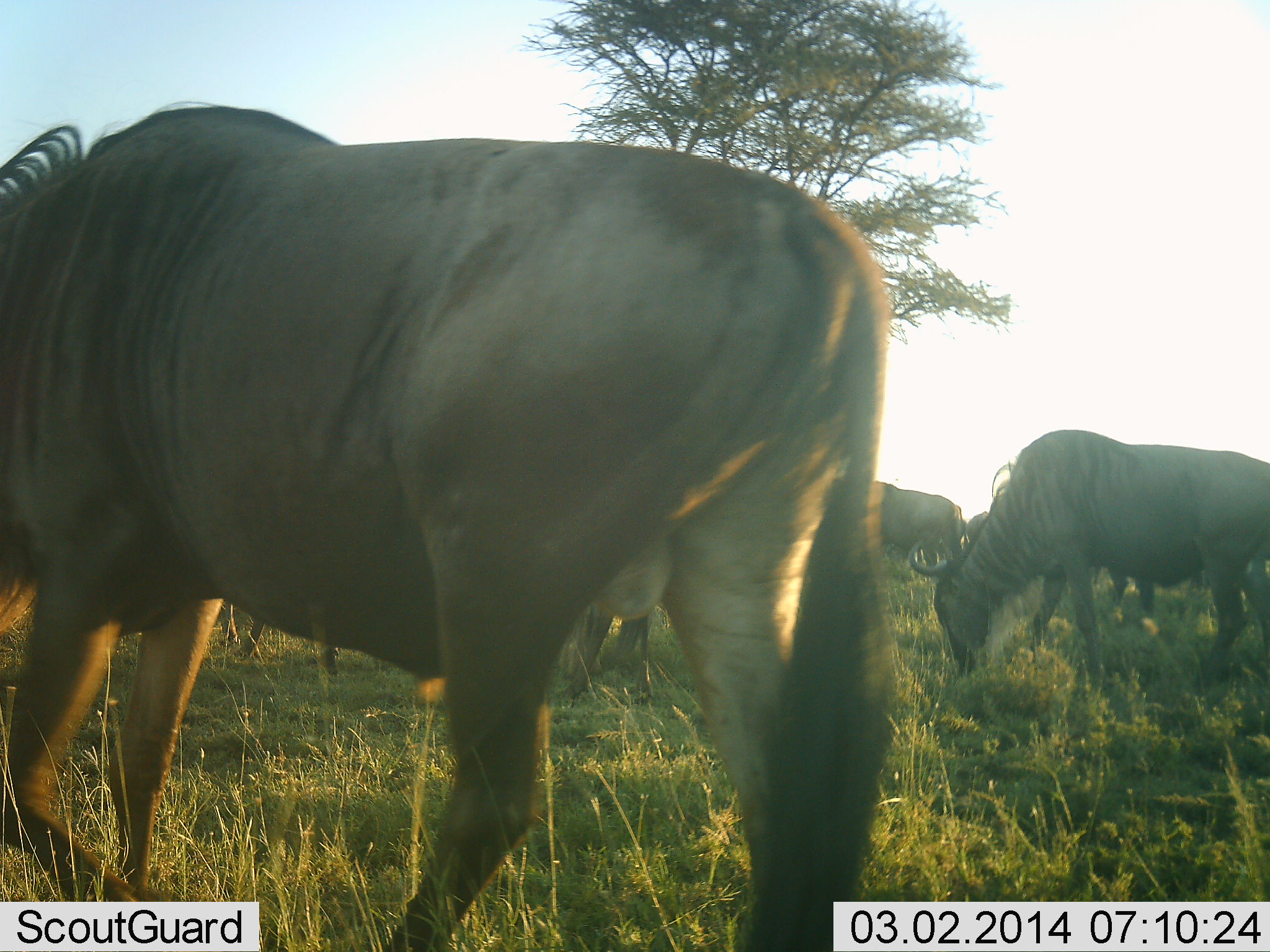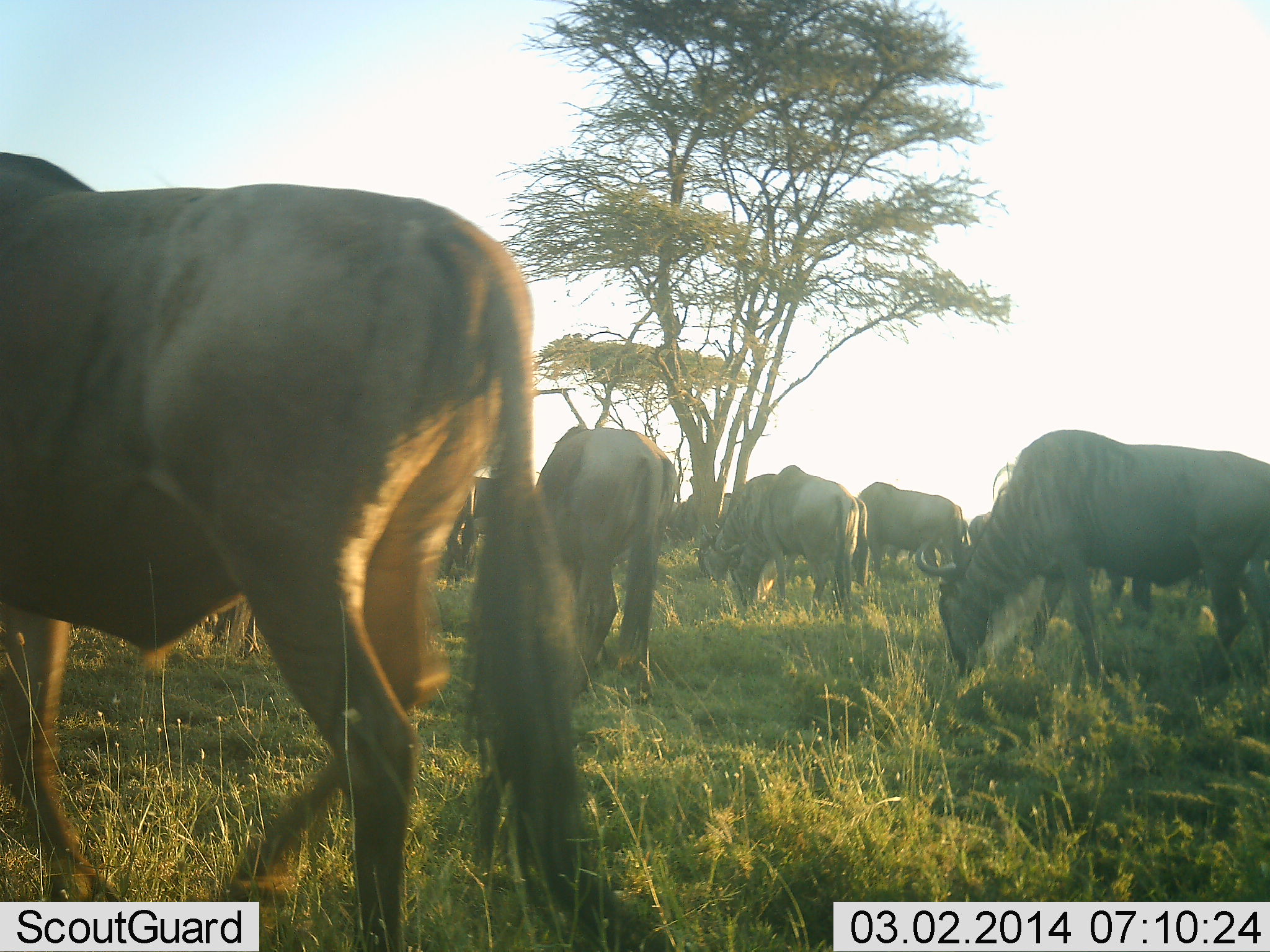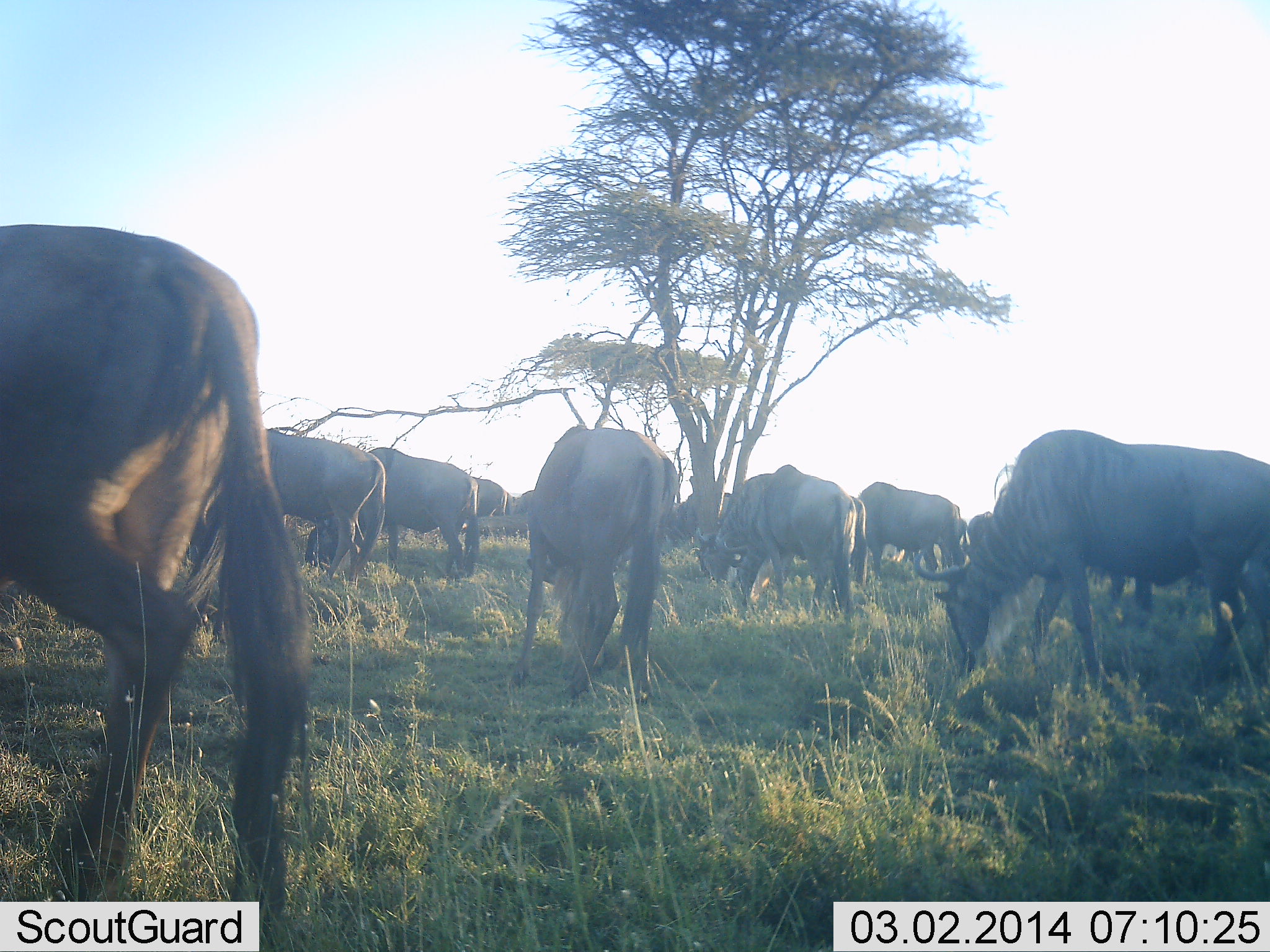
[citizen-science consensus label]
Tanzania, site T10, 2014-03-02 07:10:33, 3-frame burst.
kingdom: Animalia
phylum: Chordata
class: Mammalia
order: Artiodactyla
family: Bovidae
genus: Connochaetes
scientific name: Connochaetes taurinus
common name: blue wildebeest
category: wildebeest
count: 11-50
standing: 50%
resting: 0%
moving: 60%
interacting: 0%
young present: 0%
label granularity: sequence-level